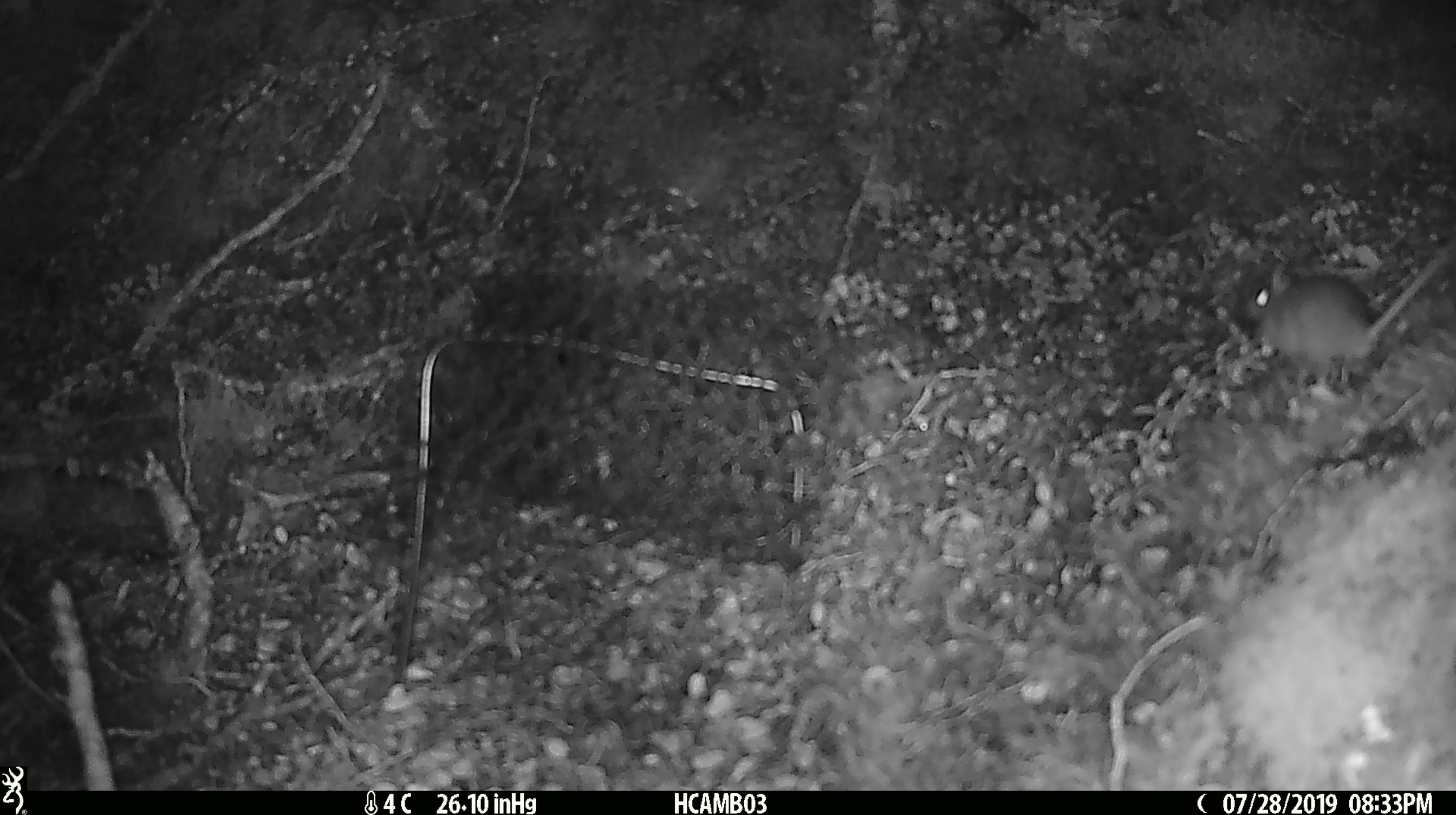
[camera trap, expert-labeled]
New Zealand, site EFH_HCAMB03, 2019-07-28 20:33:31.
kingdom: Animalia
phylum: Chordata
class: Mammalia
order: Rodentia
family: Muridae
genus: Mus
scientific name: Mus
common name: mouse